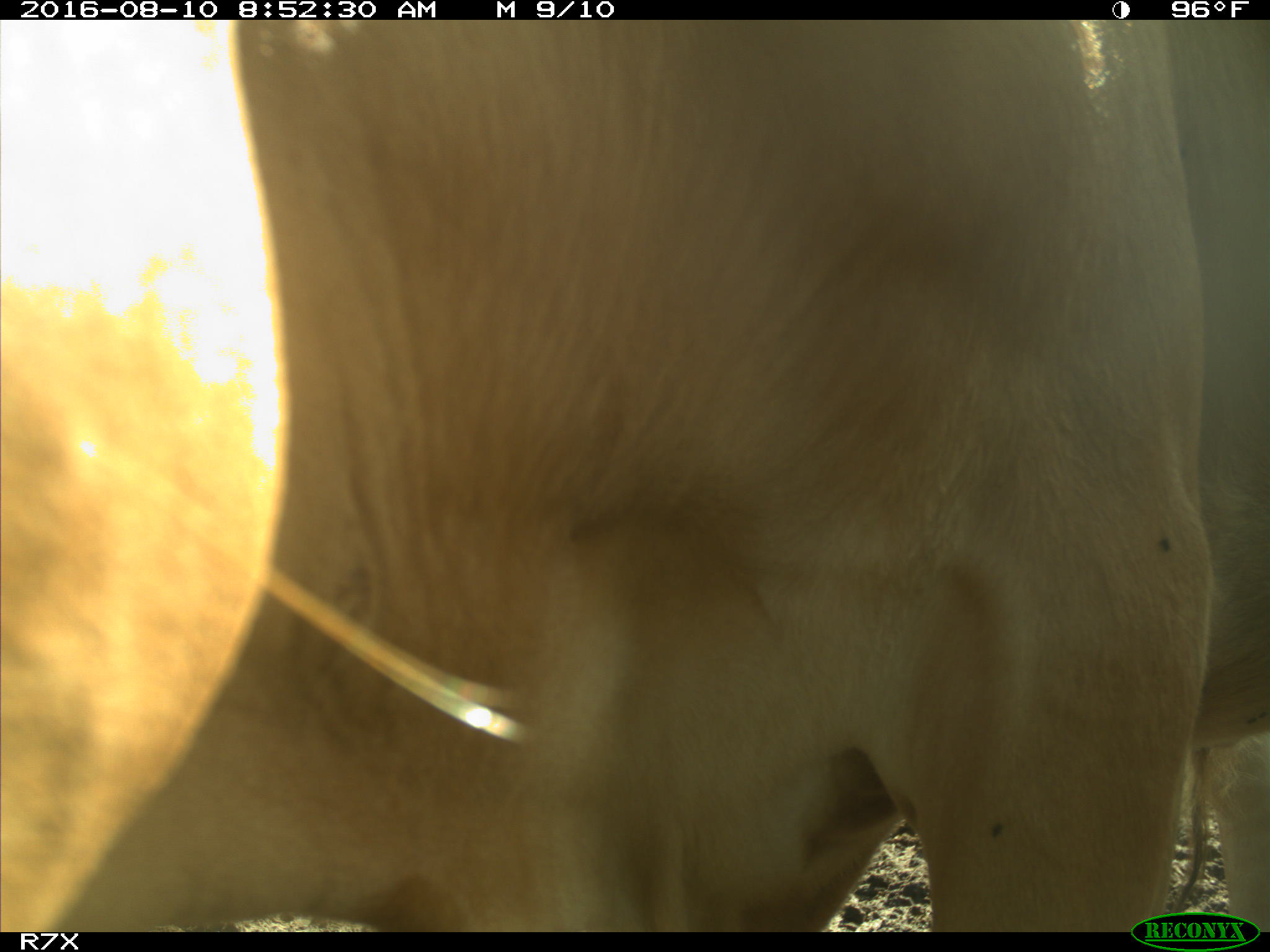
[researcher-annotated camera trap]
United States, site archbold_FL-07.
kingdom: Animalia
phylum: Chordata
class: Mammalia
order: Artiodactyla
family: Bovidae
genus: Bos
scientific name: Bos taurus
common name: domestic cow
Bos taurus (domestic cow).